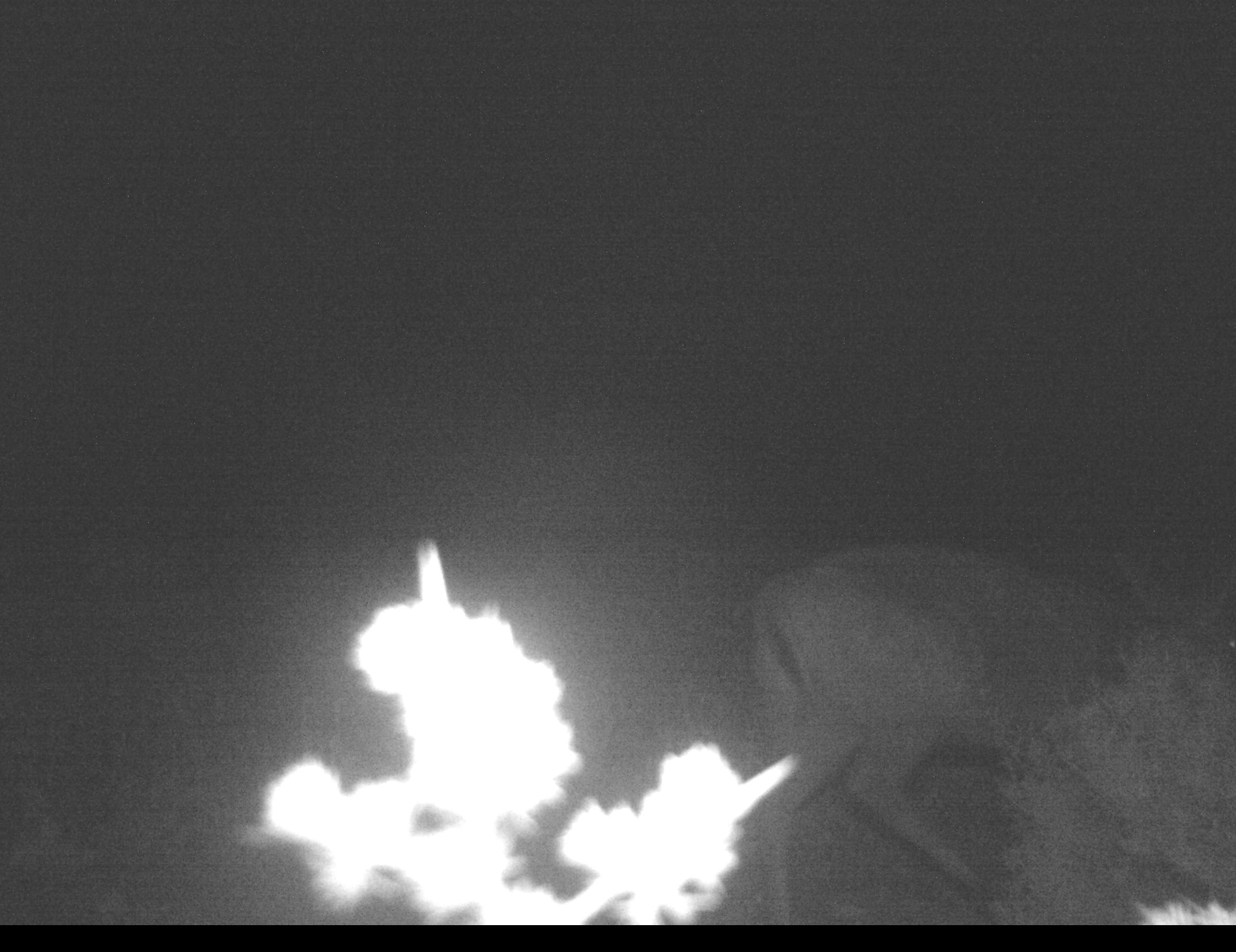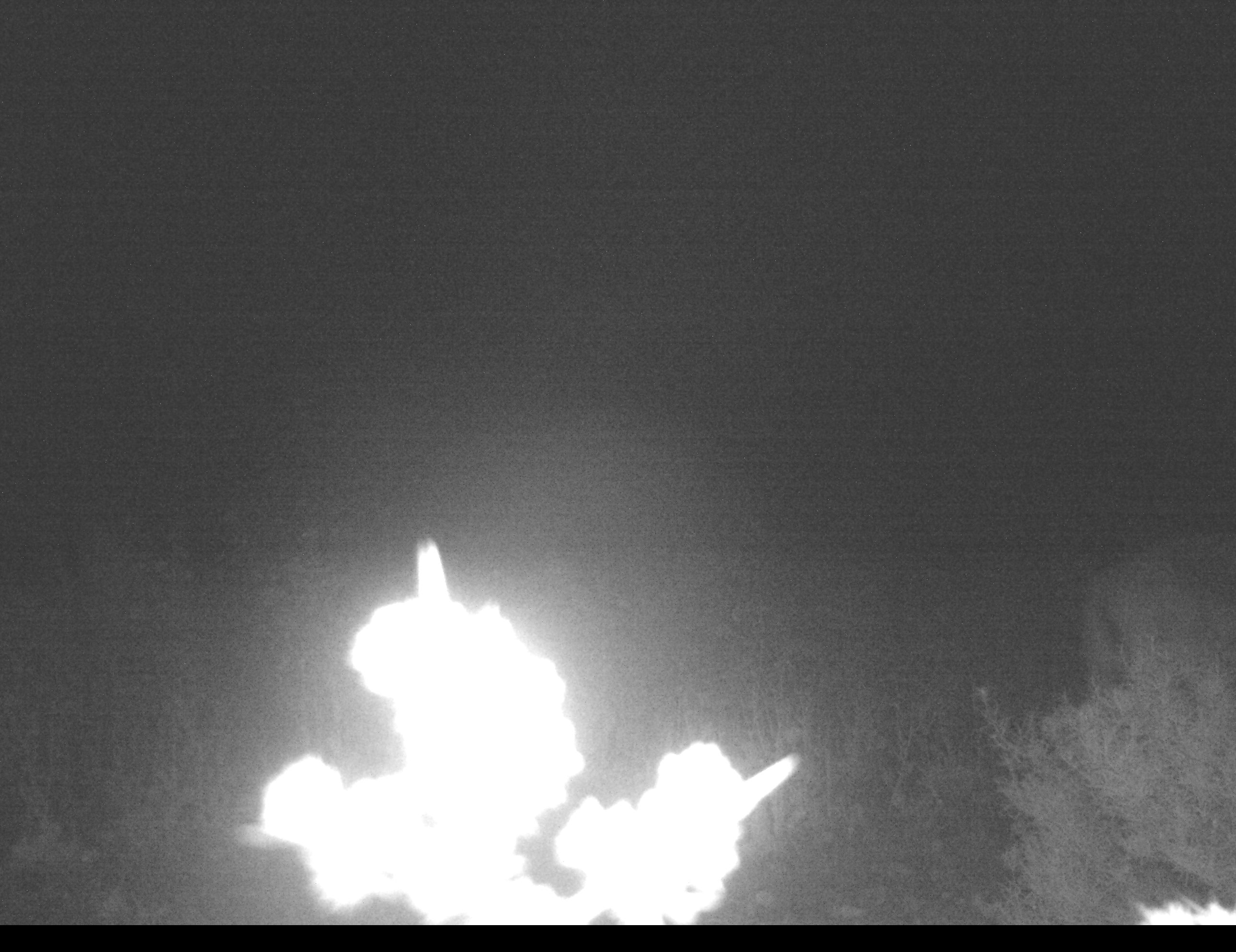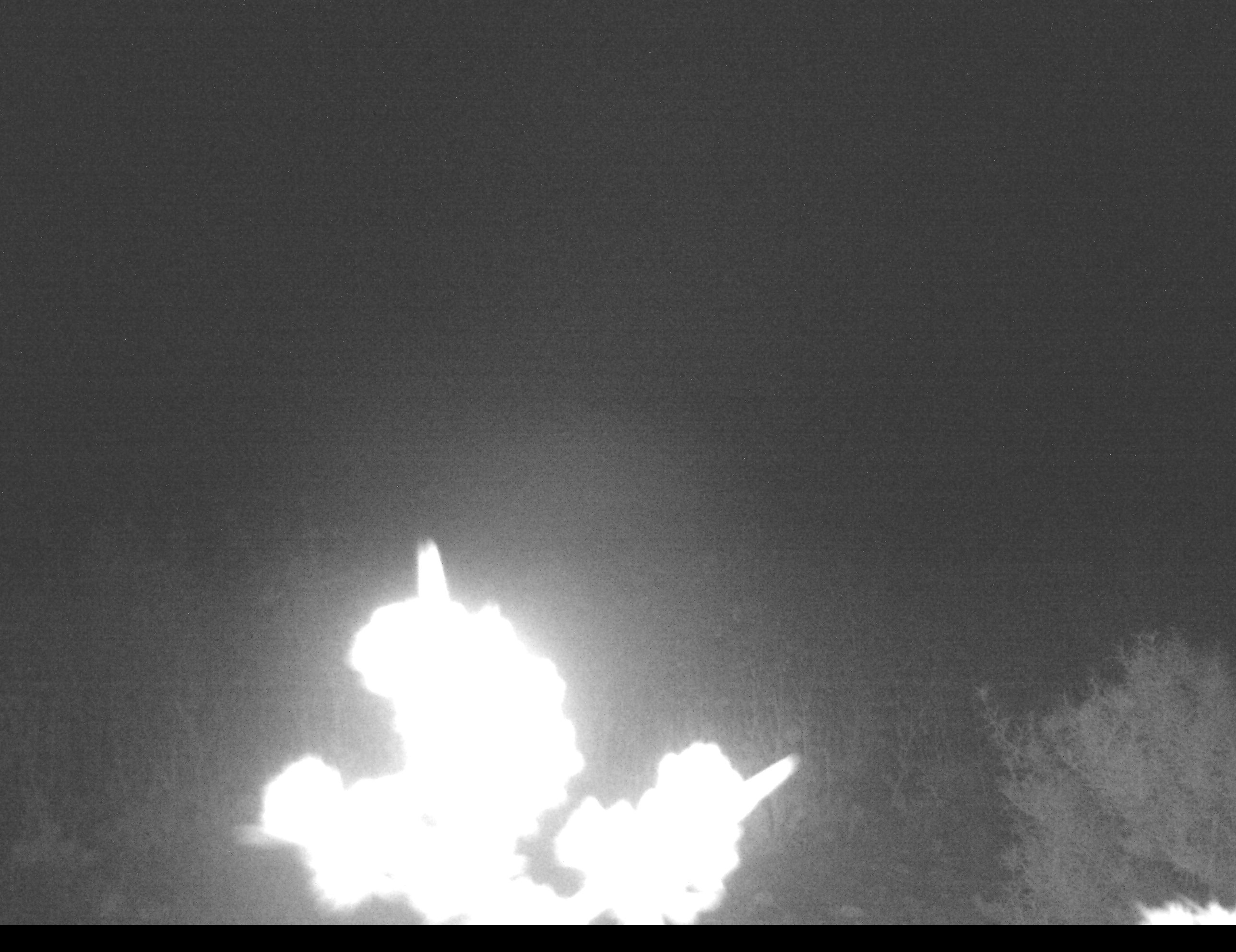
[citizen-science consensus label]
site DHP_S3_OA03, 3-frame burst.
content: unidentified animal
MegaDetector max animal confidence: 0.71